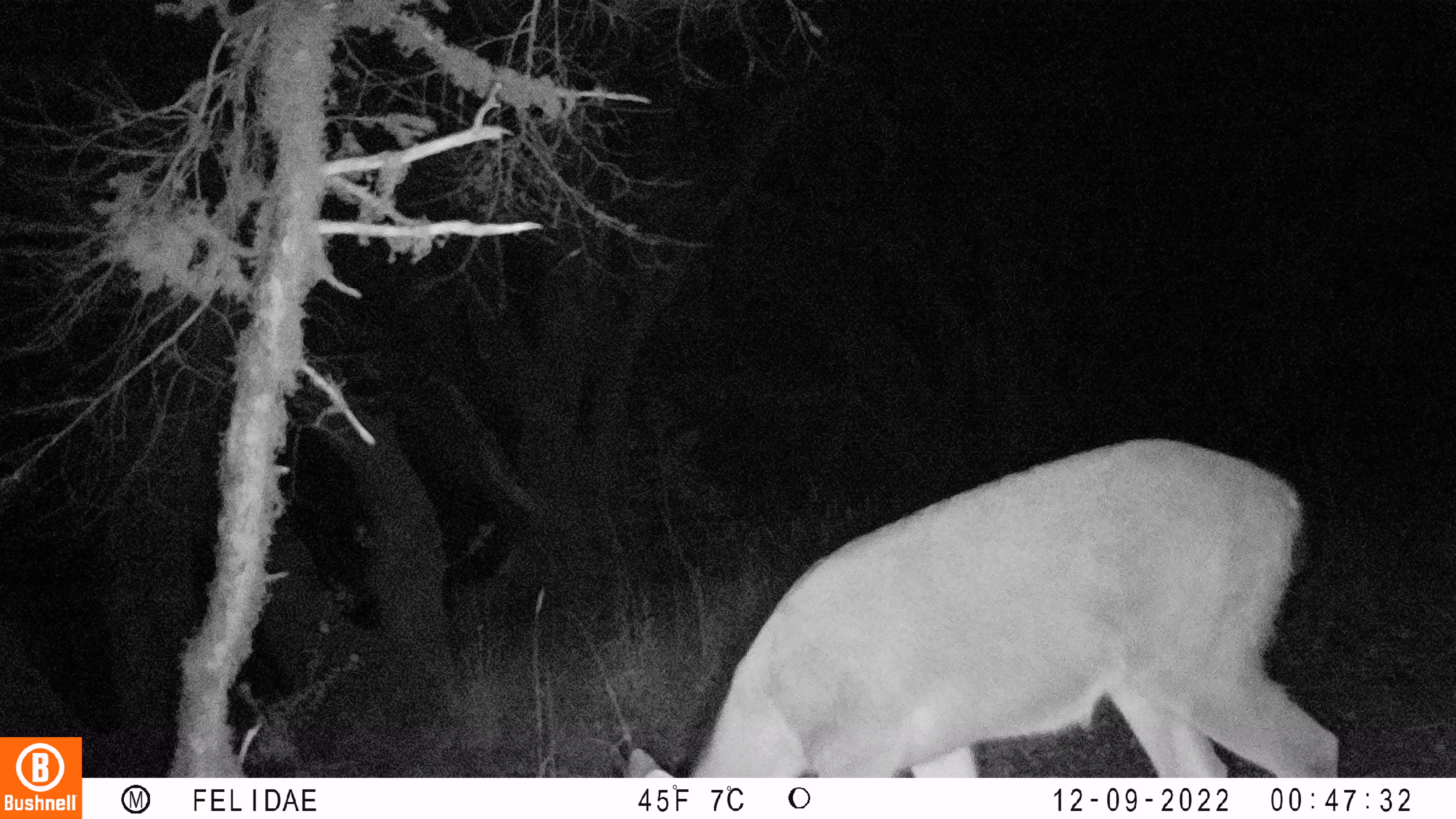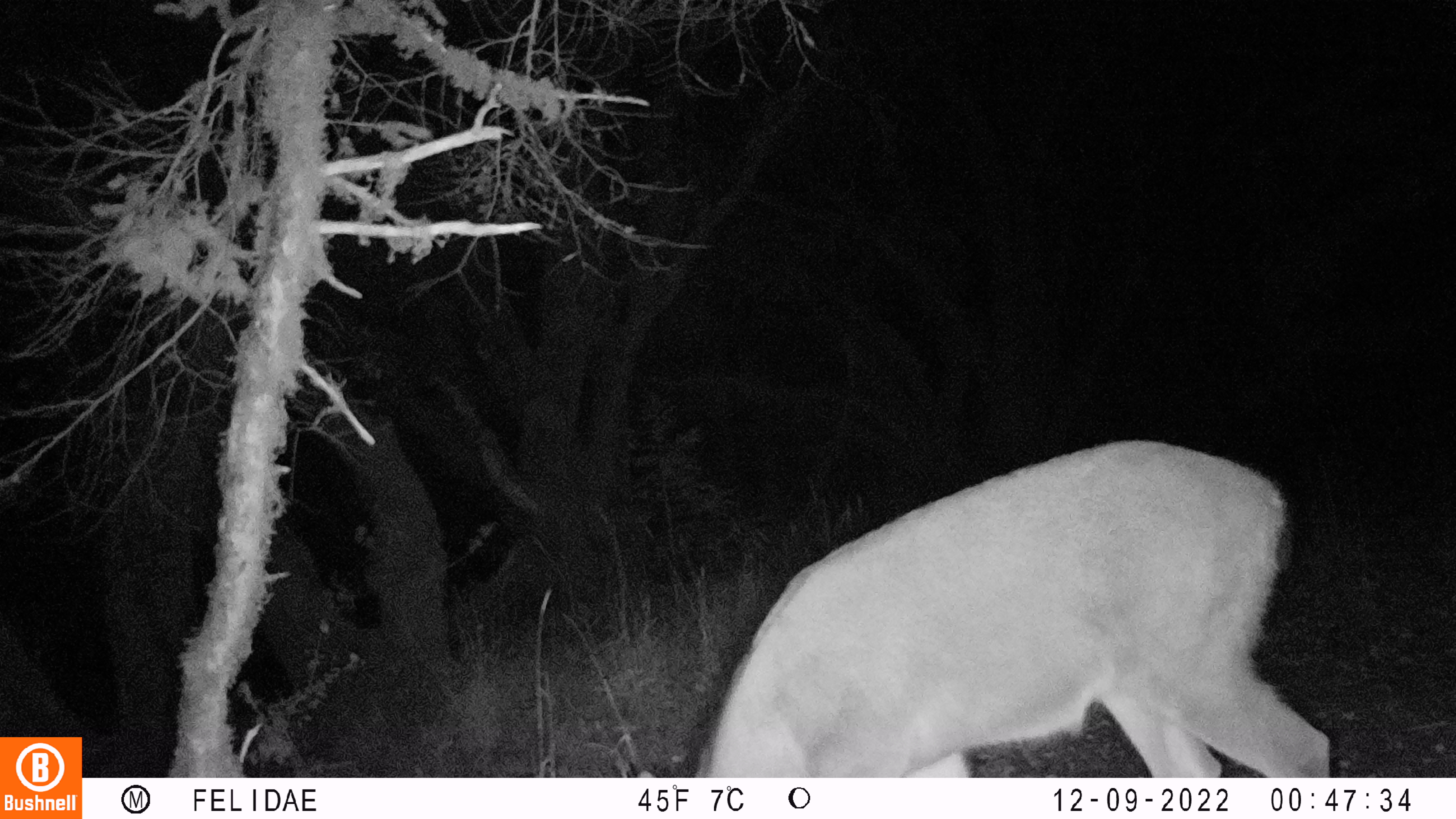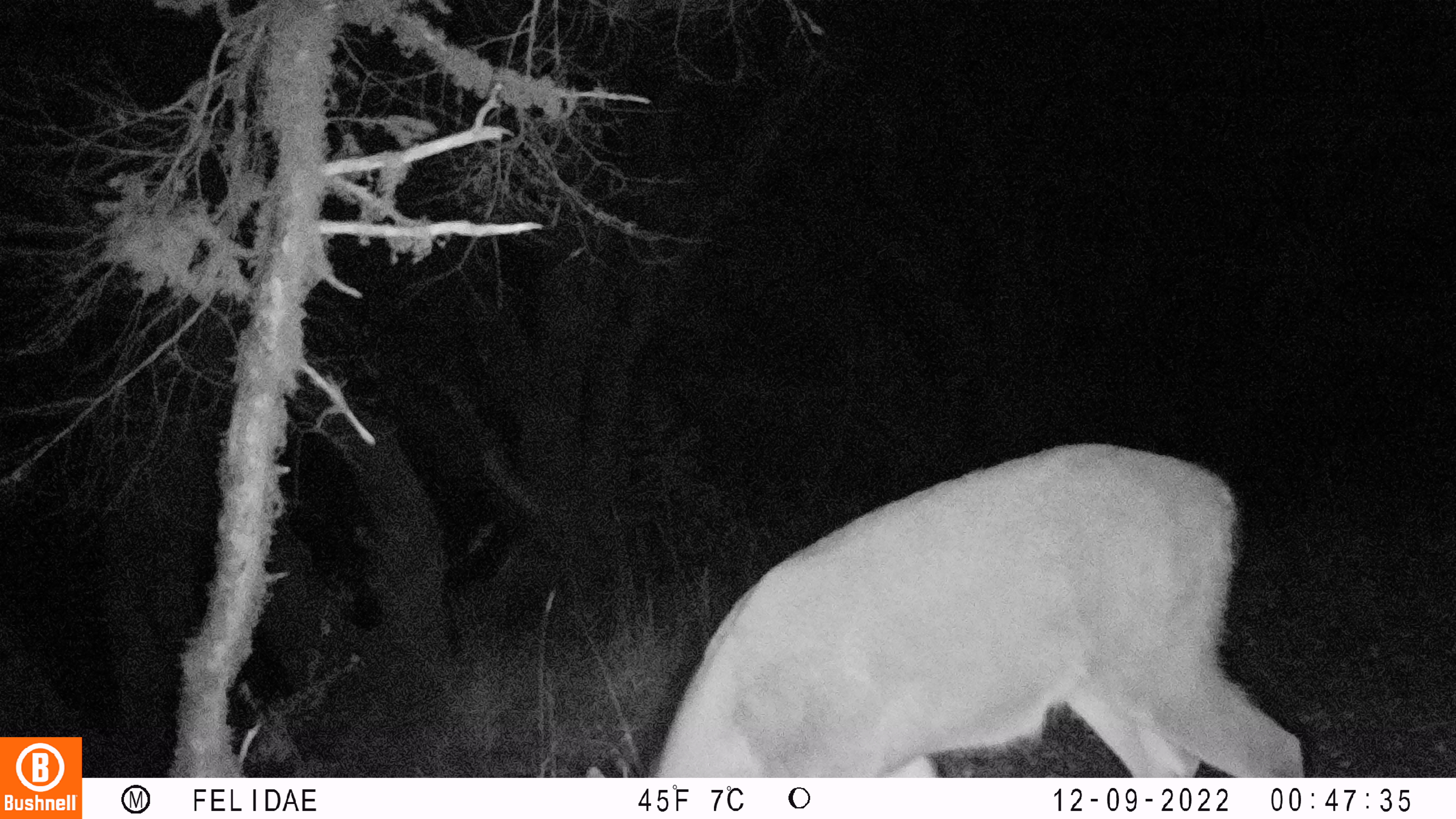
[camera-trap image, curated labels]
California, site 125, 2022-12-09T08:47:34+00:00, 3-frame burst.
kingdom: Animalia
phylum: Chordata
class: Mammalia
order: Artiodactyla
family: Cervidae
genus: Odocoileus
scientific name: Odocoileus hemionus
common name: mule deer